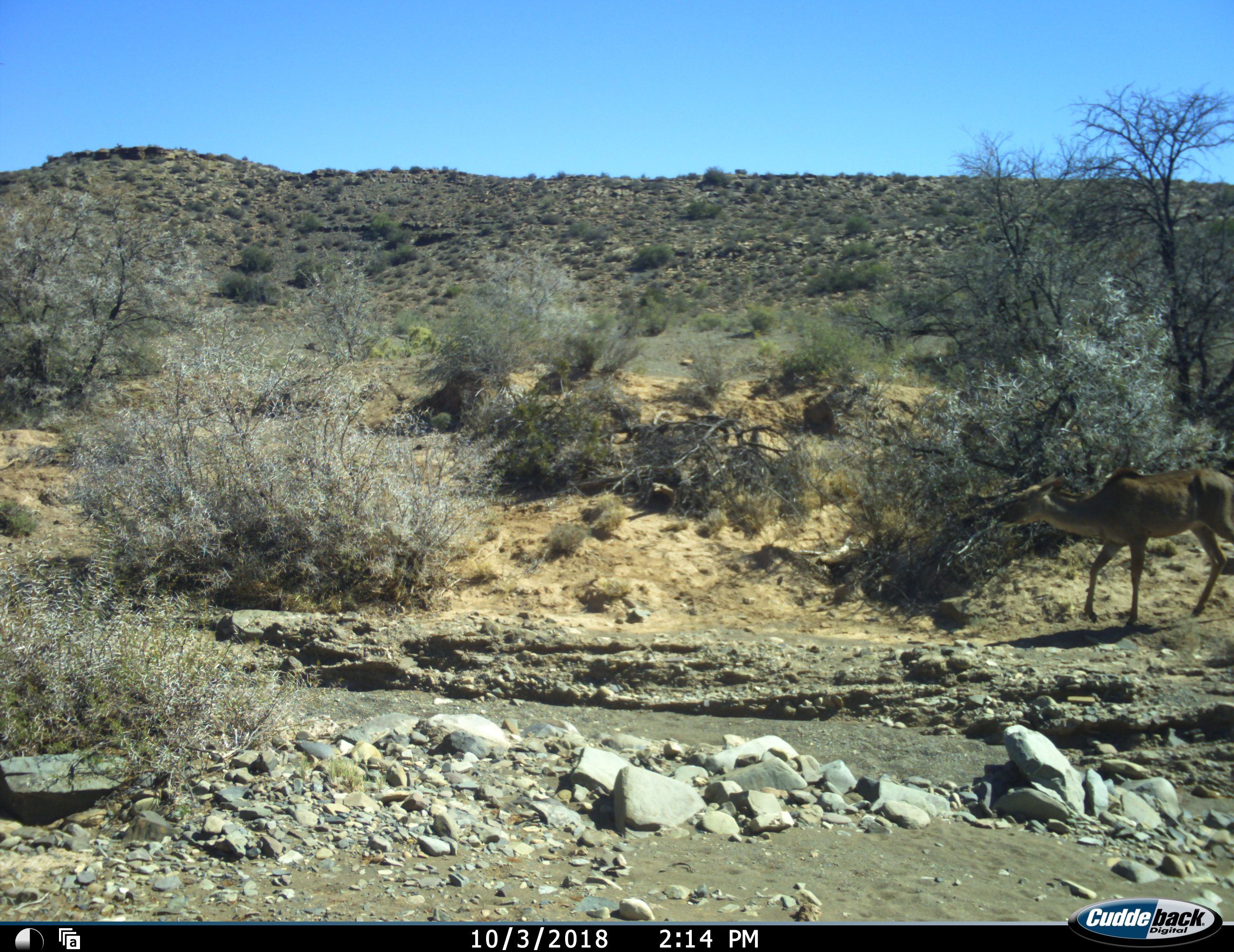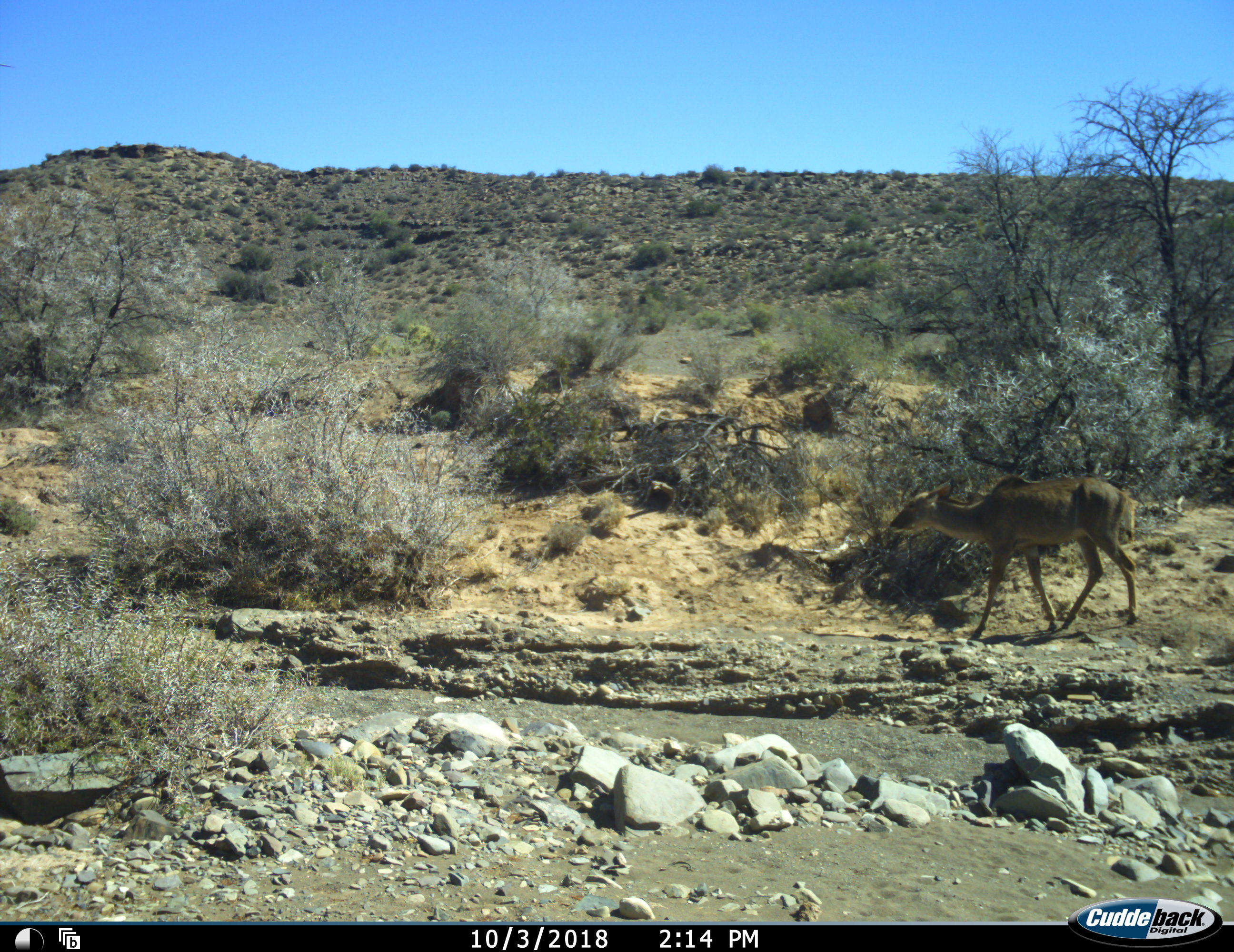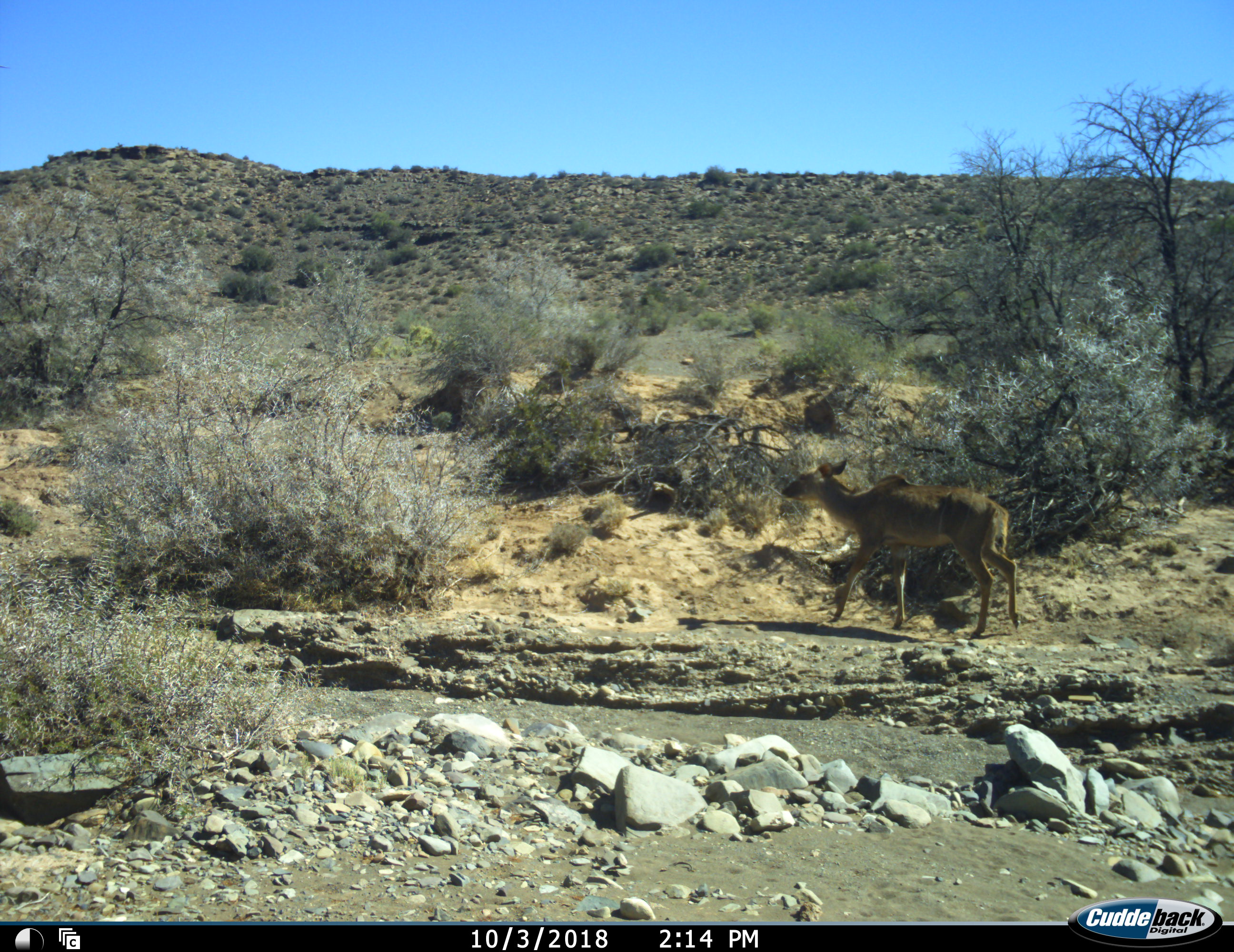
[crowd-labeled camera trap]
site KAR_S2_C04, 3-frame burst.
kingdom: Animalia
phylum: Chordata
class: Mammalia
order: Artiodactyla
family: Bovidae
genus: Tragelaphus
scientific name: Tragelaphus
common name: kudu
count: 1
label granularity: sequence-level